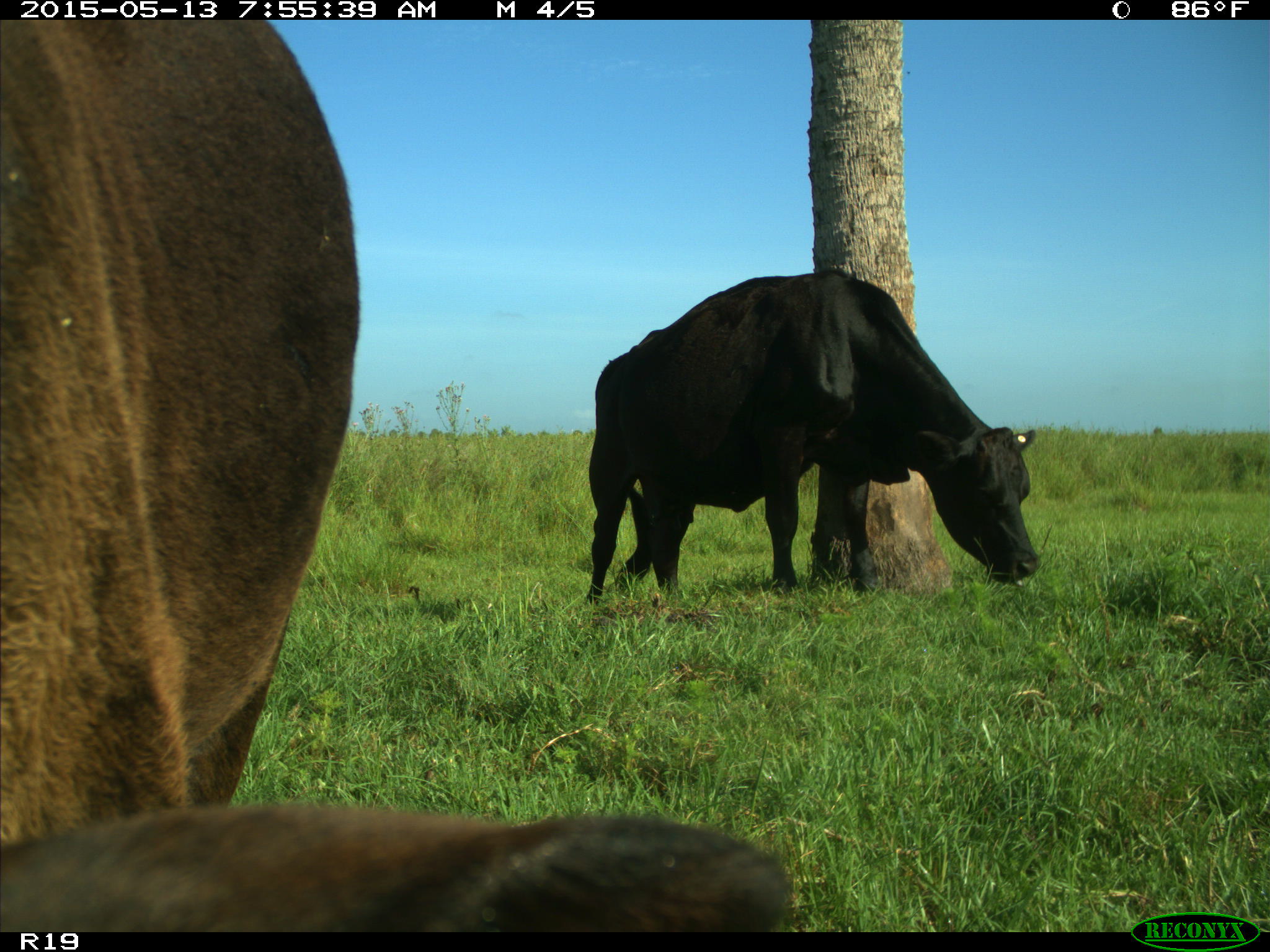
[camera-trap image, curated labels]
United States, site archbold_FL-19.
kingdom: Animalia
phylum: Chordata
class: Mammalia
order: Artiodactyla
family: Bovidae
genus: Bos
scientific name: Bos taurus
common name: domestic cow